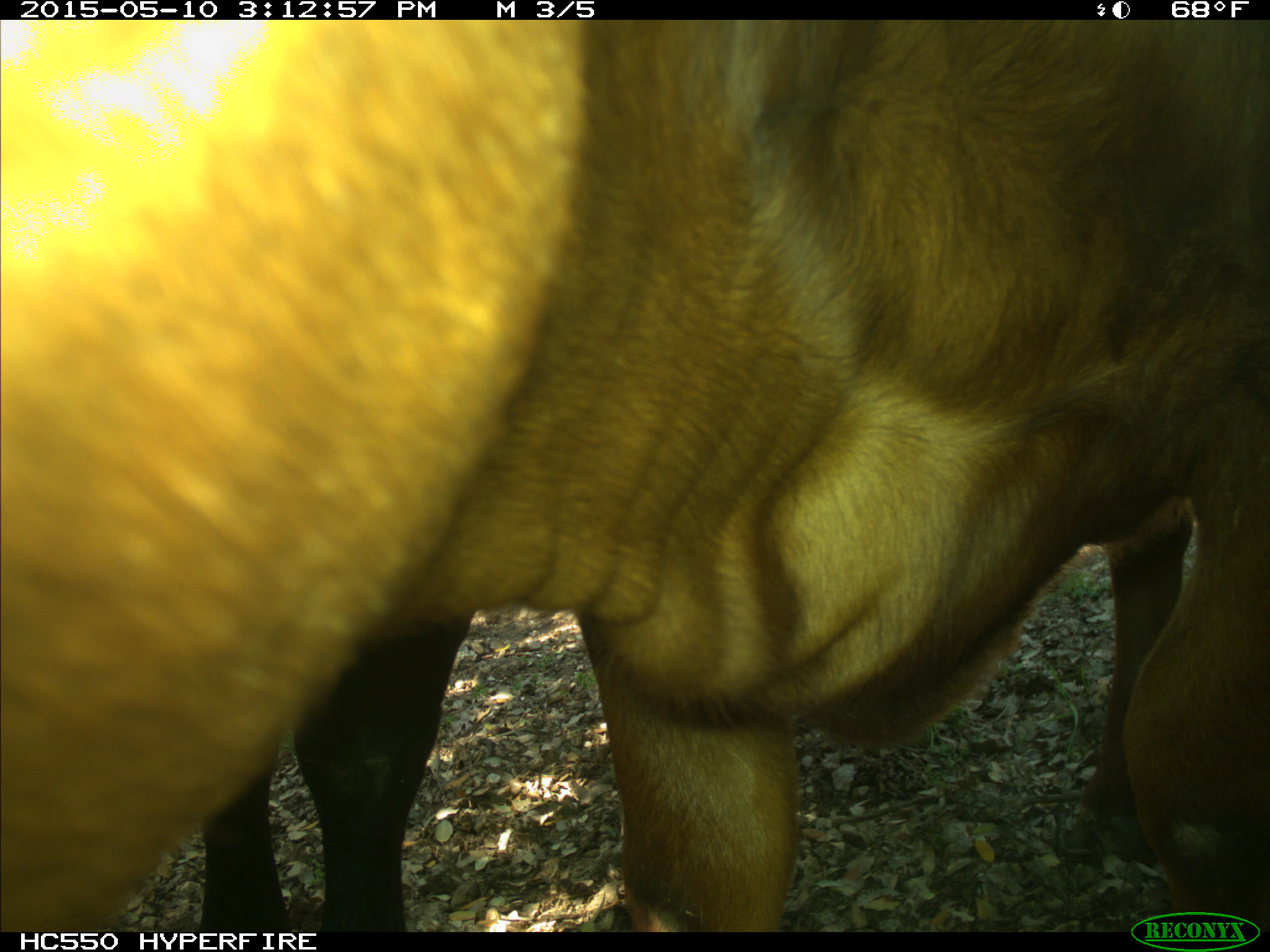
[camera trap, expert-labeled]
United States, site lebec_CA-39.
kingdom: Animalia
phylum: Chordata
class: Mammalia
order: Artiodactyla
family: Bovidae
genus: Bos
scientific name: Bos taurus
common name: domestic cow